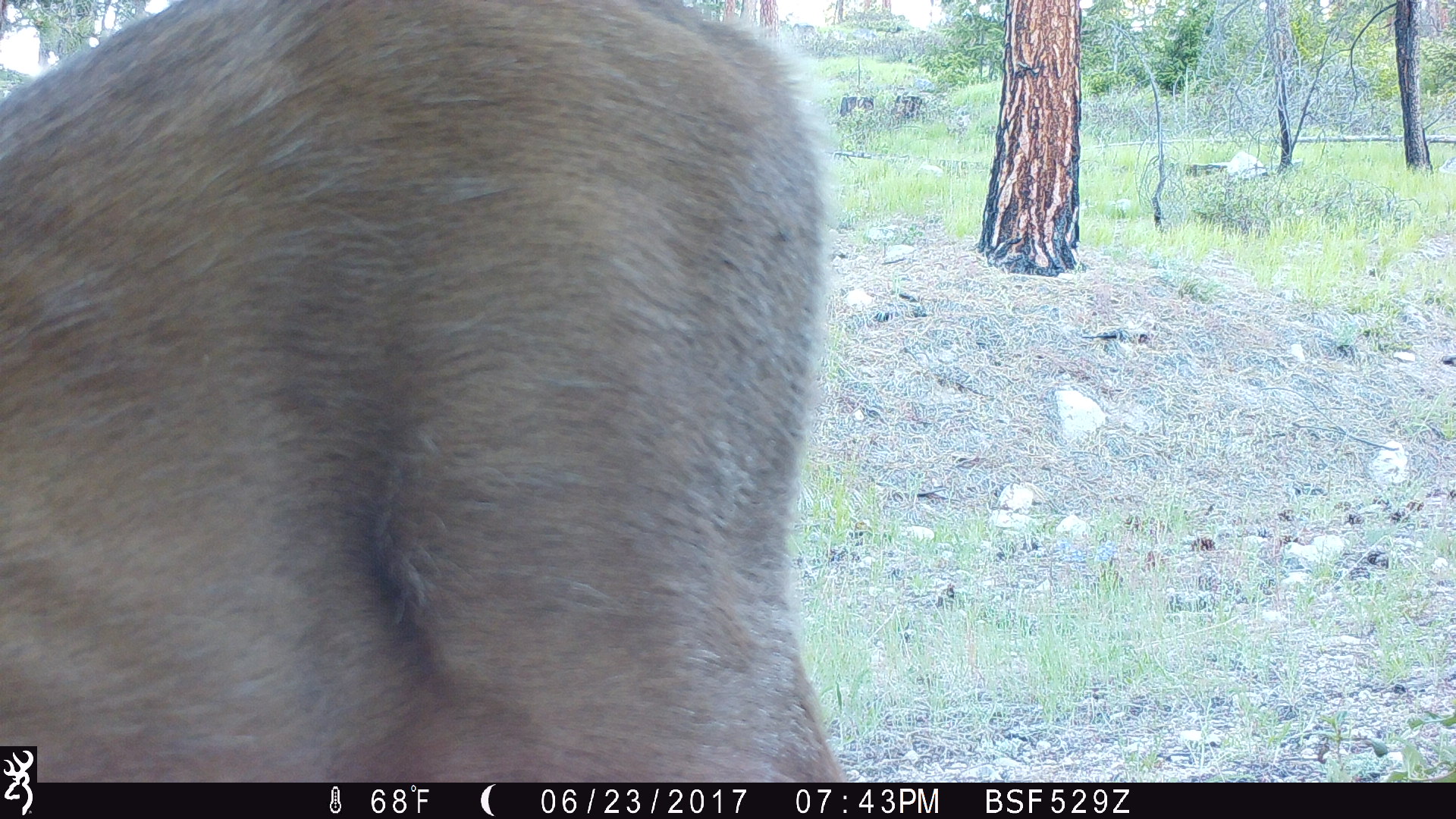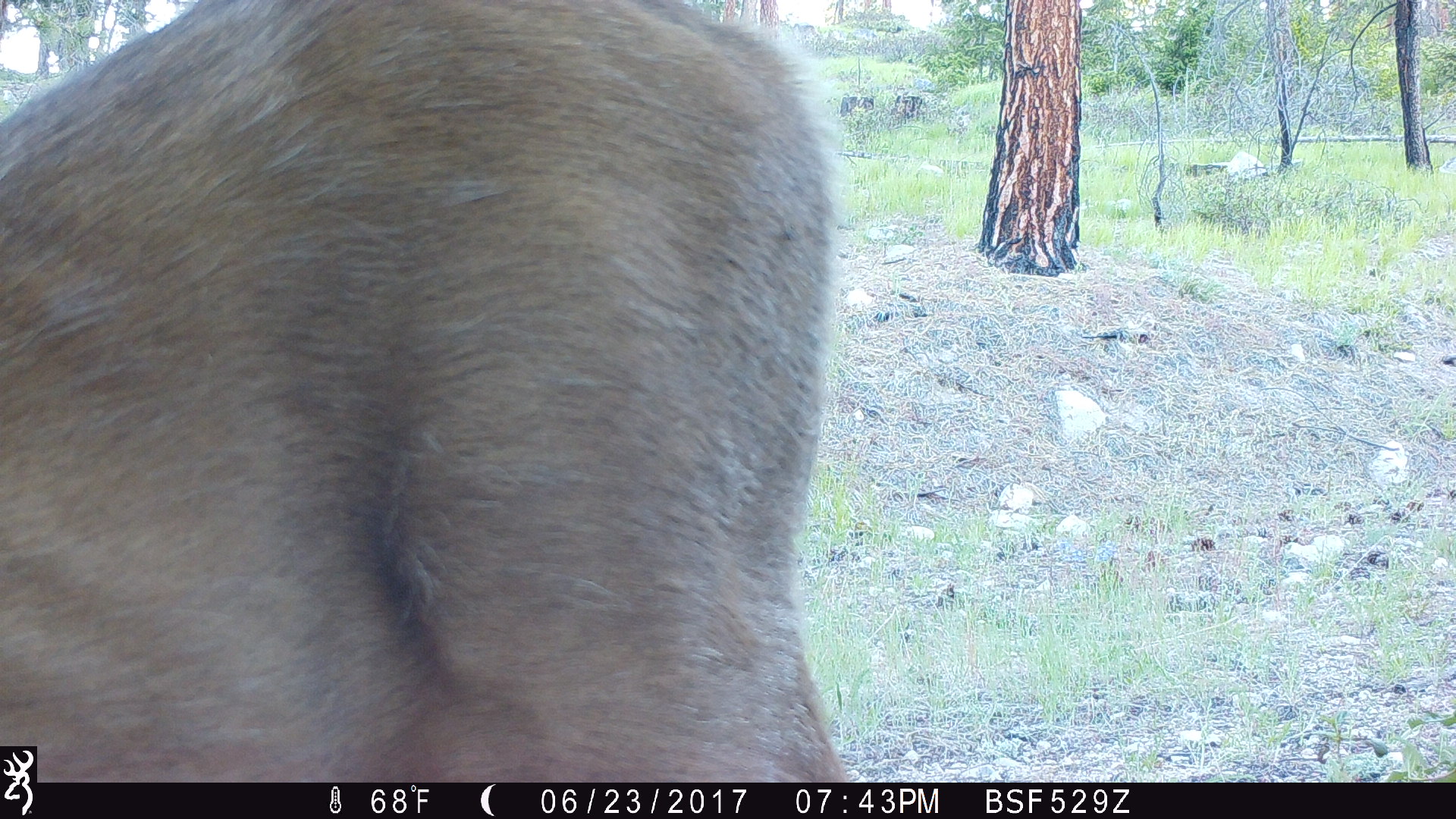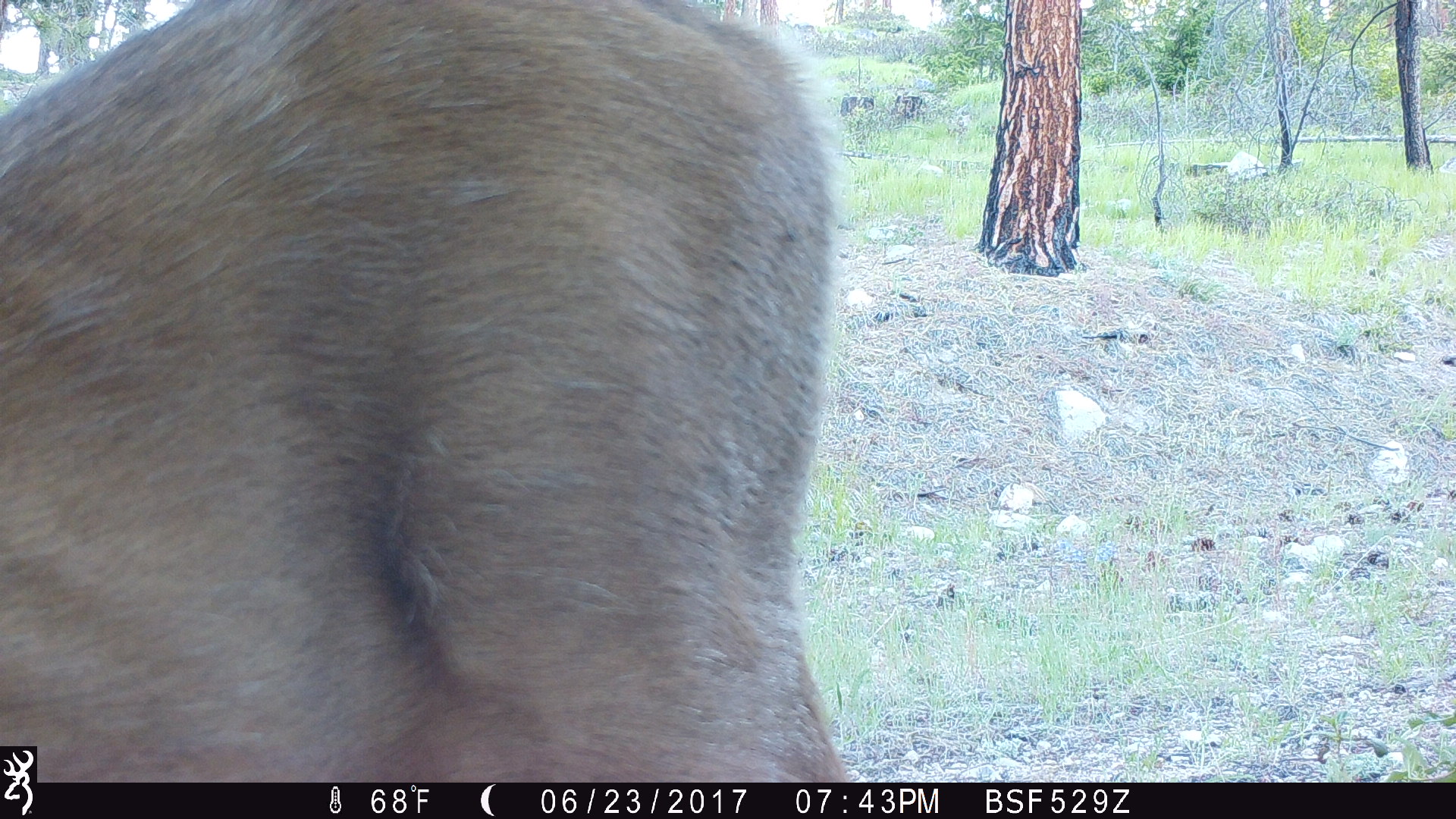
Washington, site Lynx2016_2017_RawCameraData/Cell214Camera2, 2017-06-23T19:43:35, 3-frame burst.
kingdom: Animalia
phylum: Chordata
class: Mammalia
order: Artiodactyla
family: Cervidae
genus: Odocoileus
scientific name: Odocoileus hemionus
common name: mule deer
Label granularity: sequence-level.